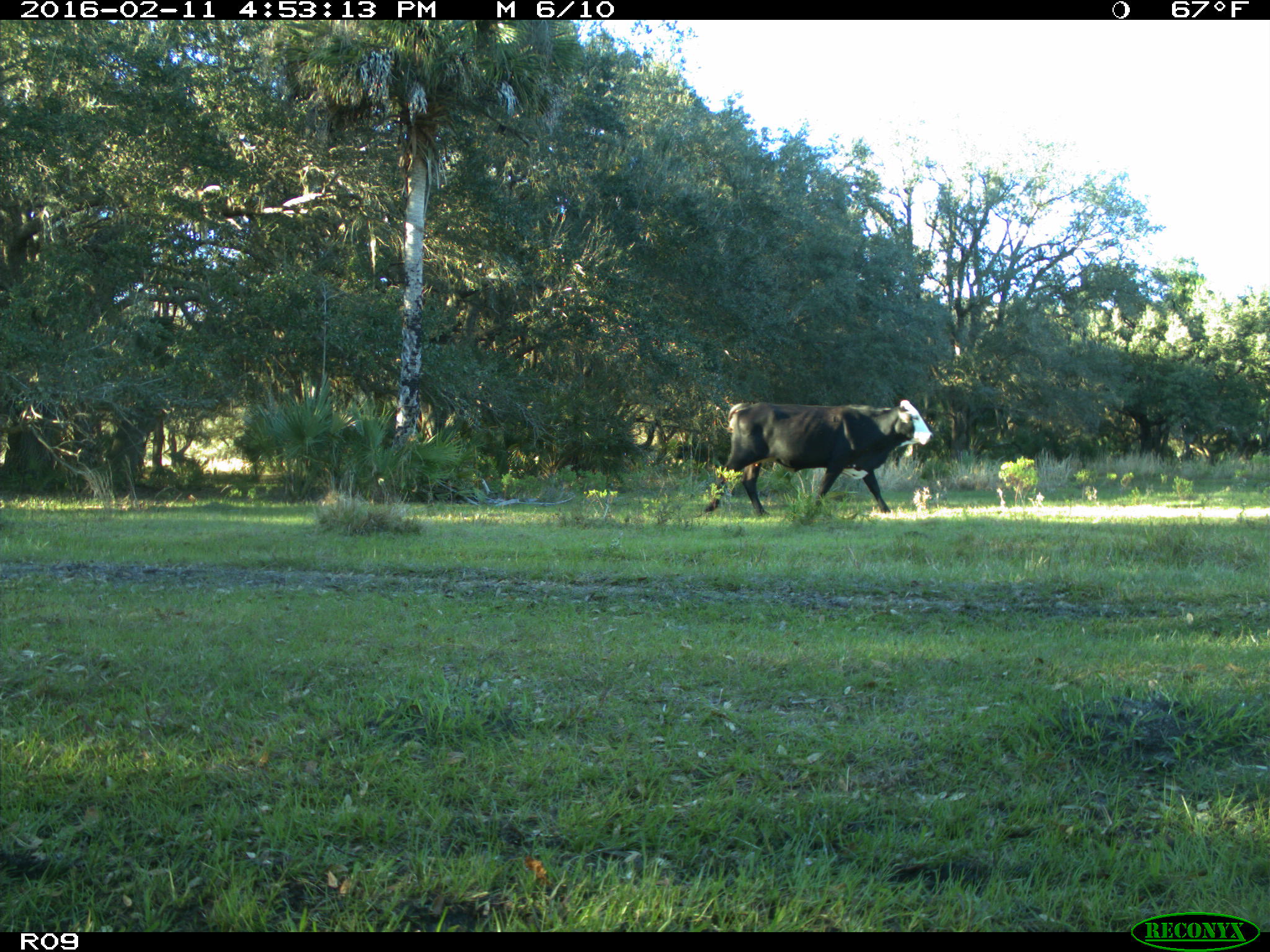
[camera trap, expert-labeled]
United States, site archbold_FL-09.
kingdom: Animalia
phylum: Chordata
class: Mammalia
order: Artiodactyla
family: Bovidae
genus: Bos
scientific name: Bos taurus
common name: domestic cow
Bos taurus (domestic cow).